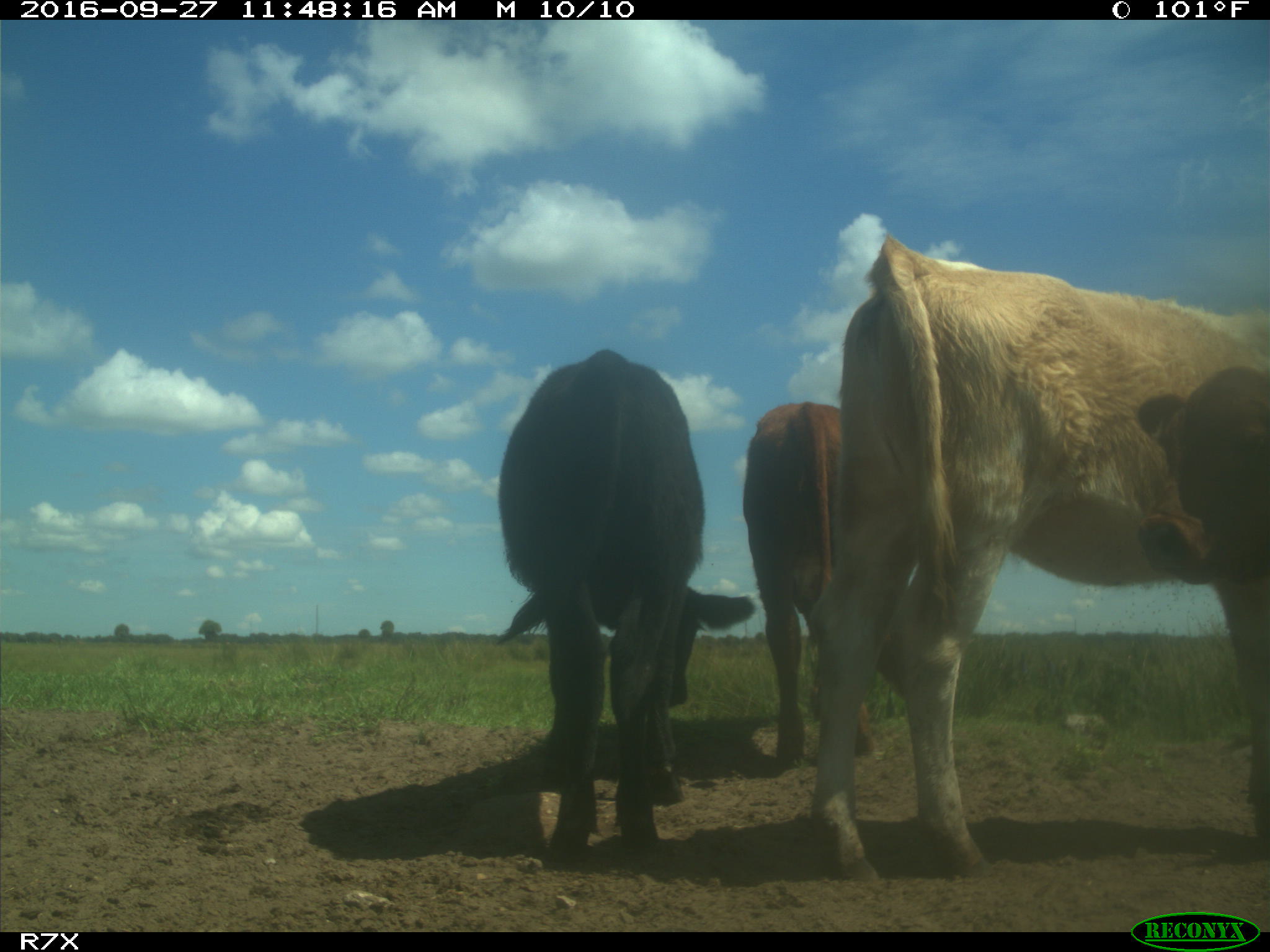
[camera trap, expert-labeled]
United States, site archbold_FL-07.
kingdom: Animalia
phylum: Chordata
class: Mammalia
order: Artiodactyla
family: Bovidae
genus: Bos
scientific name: Bos taurus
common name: domestic cow